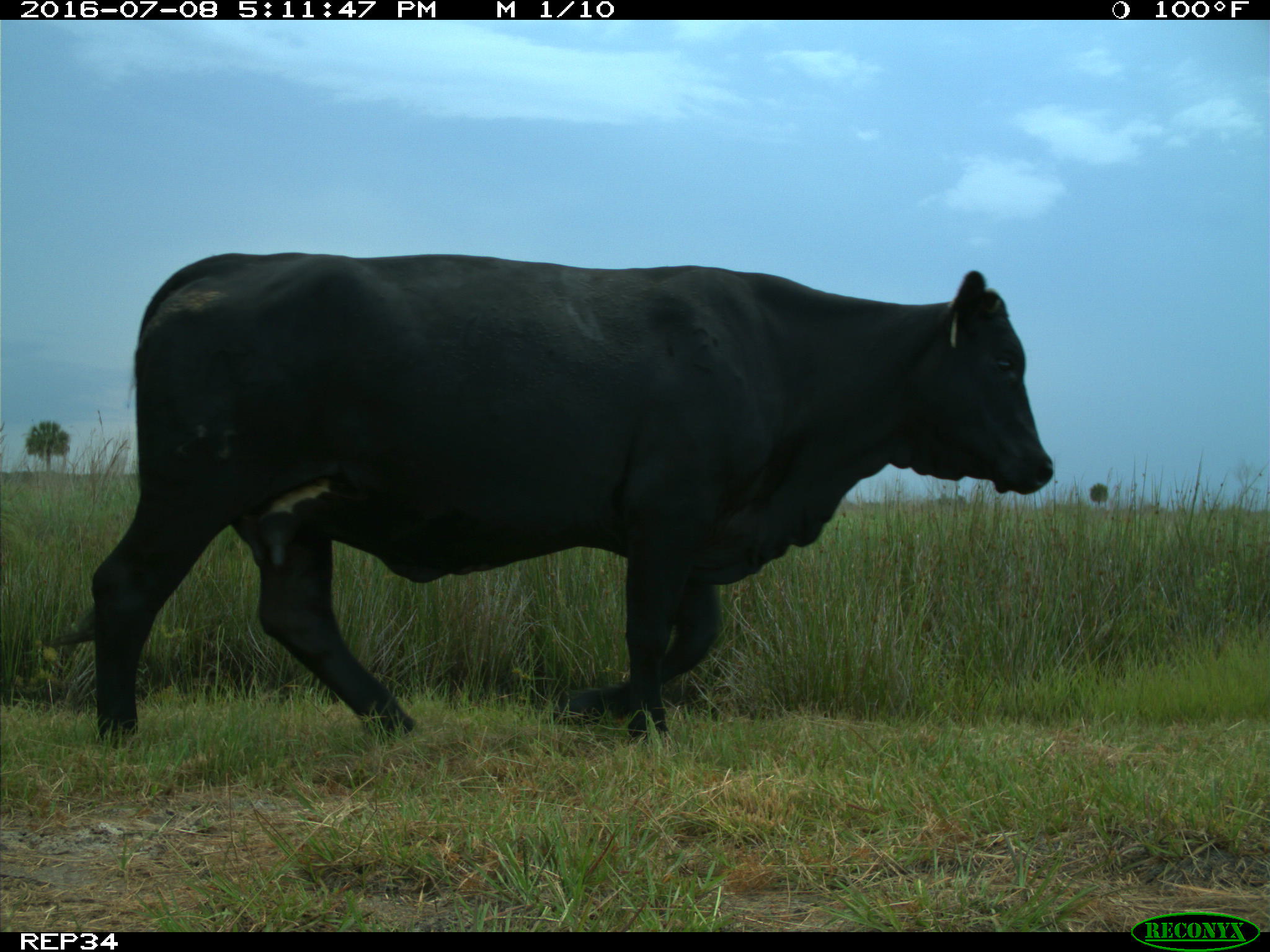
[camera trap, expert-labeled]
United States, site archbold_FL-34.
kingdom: Animalia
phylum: Chordata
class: Mammalia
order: Artiodactyla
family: Bovidae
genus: Bos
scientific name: Bos taurus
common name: domestic cow